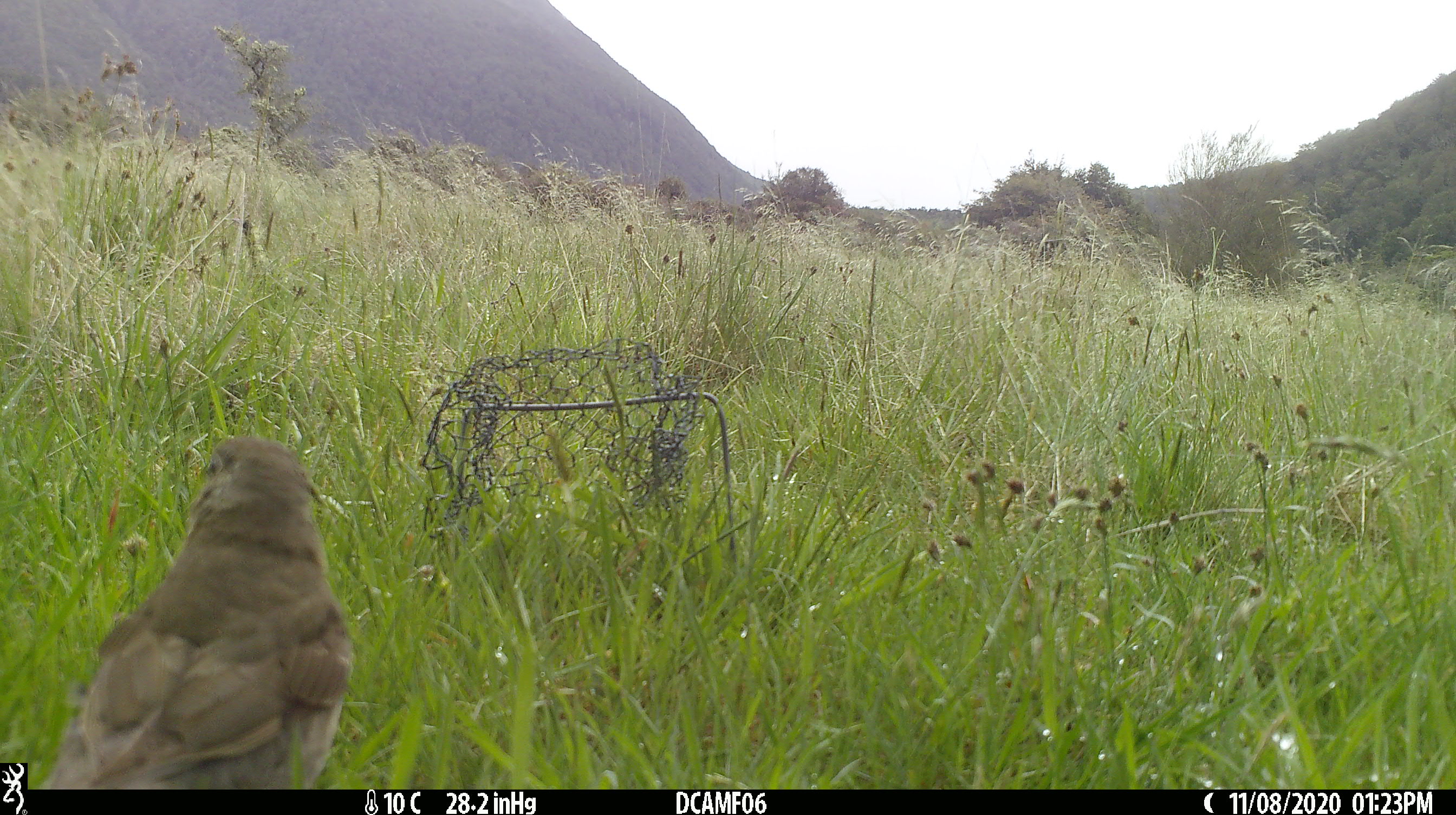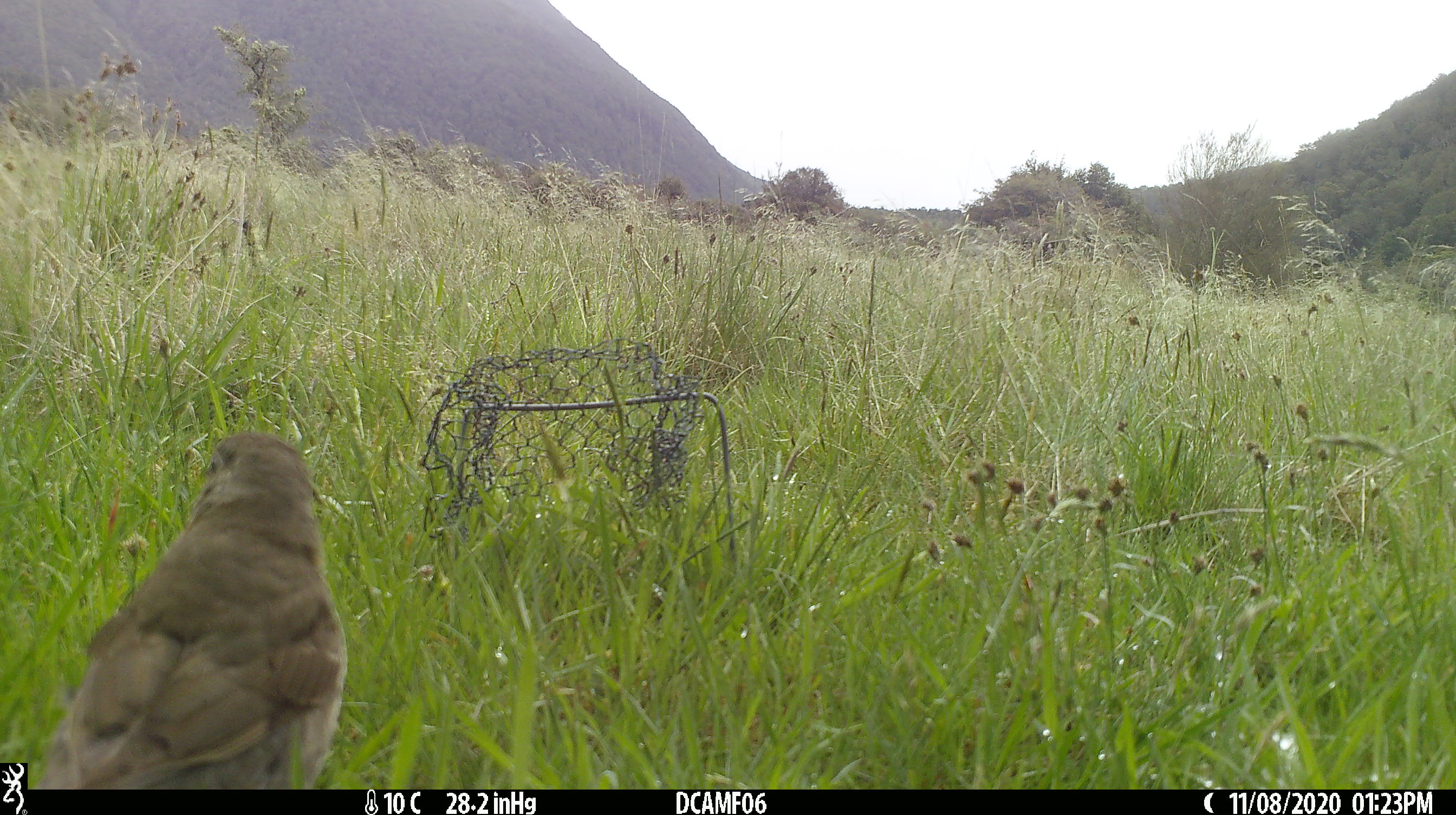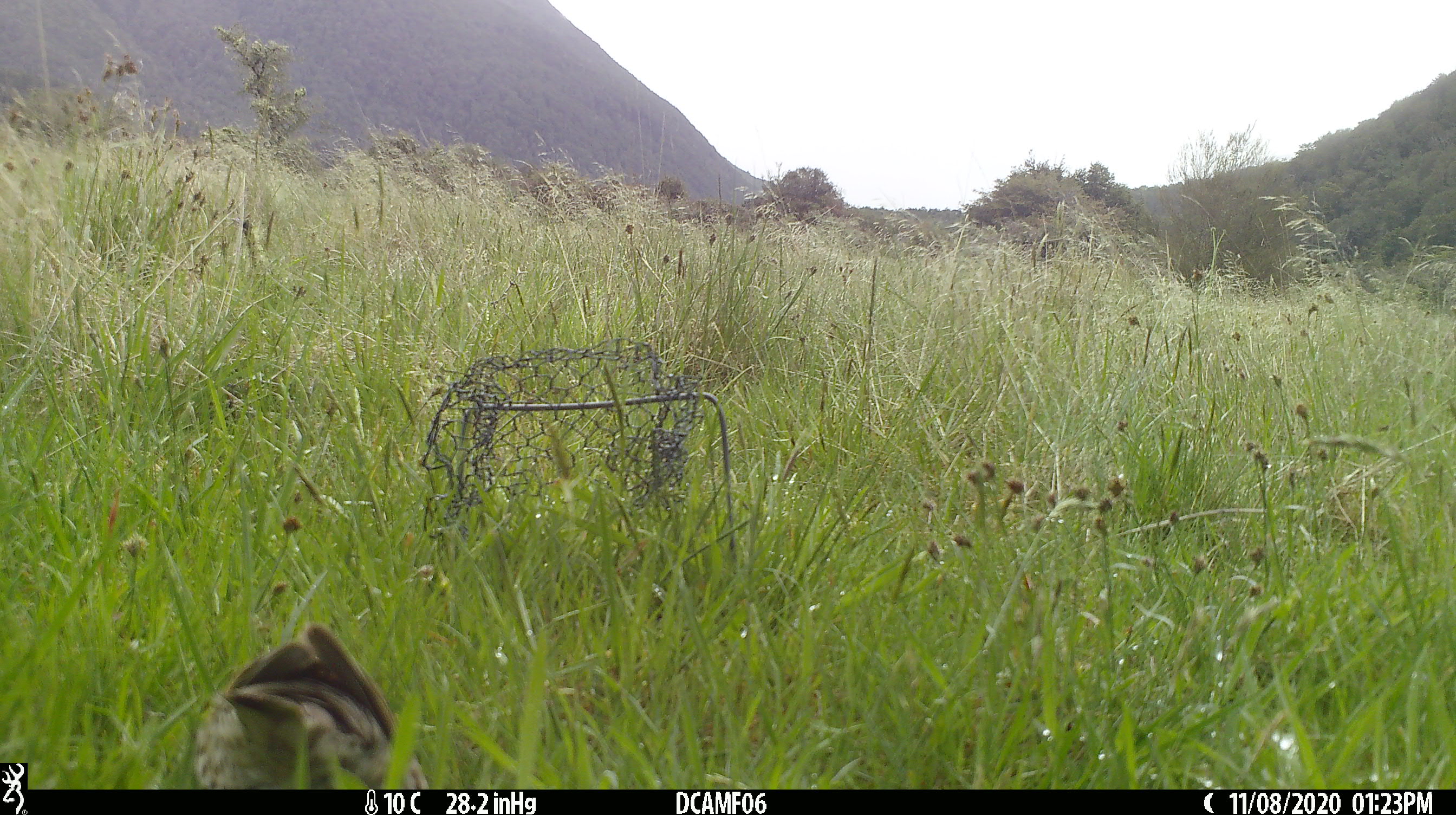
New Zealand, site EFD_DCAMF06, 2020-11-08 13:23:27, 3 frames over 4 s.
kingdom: Animalia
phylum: Chordata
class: Aves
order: Passeriformes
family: Turdidae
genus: Turdus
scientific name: Turdus philomelos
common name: song thrush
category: thrush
Thrush (song thrush) (Turdus philomelos).